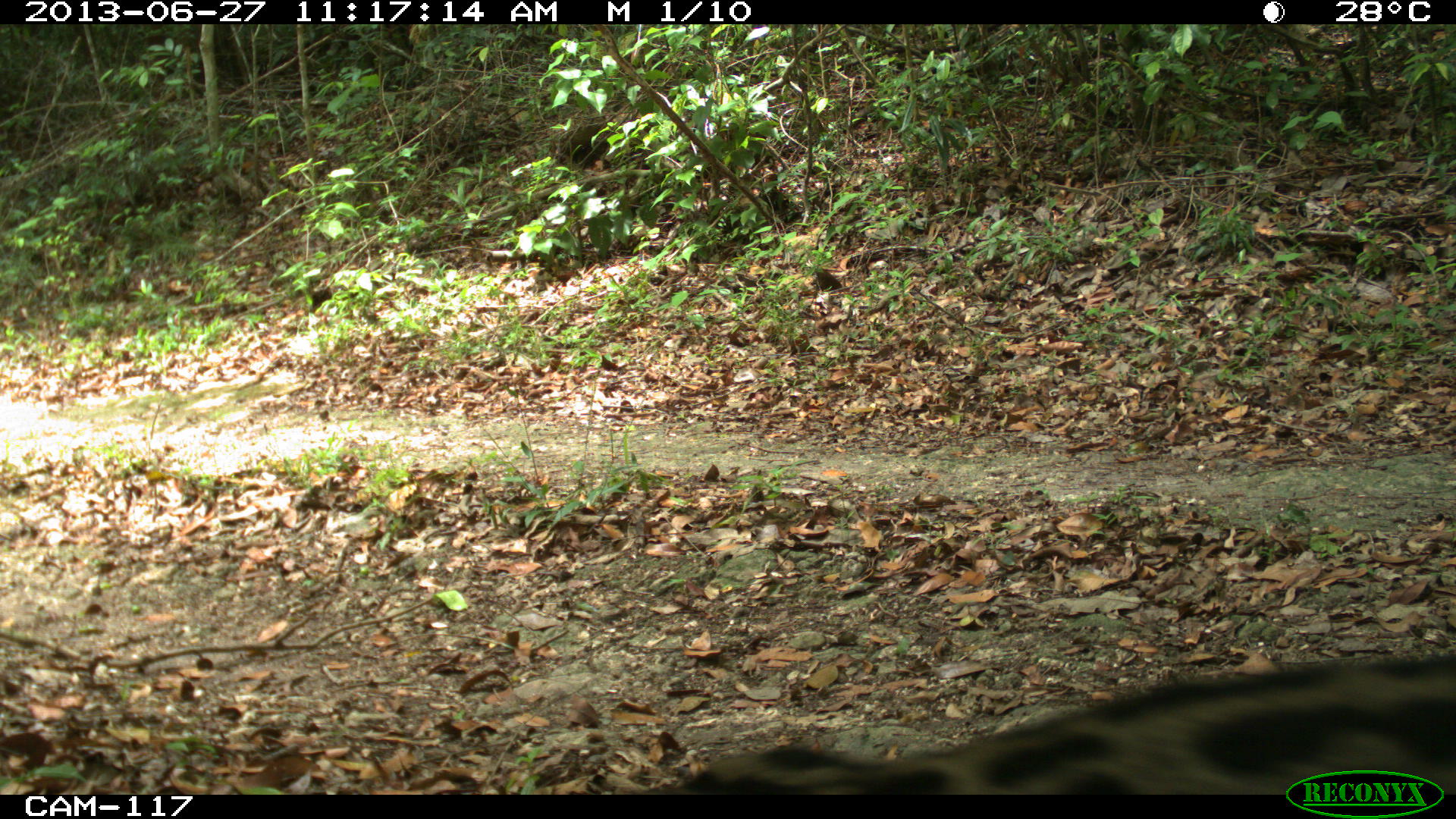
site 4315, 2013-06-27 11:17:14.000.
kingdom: Animalia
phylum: Chordata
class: Mammalia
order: Carnivora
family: Felidae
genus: Leopardus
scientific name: Leopardus pardalis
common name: ocelot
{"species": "Leopardus pardalis (ocelot)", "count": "1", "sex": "female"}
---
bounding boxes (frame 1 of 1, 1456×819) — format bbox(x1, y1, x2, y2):
leopardus pardalis: bbox(644, 655, 1455, 793)